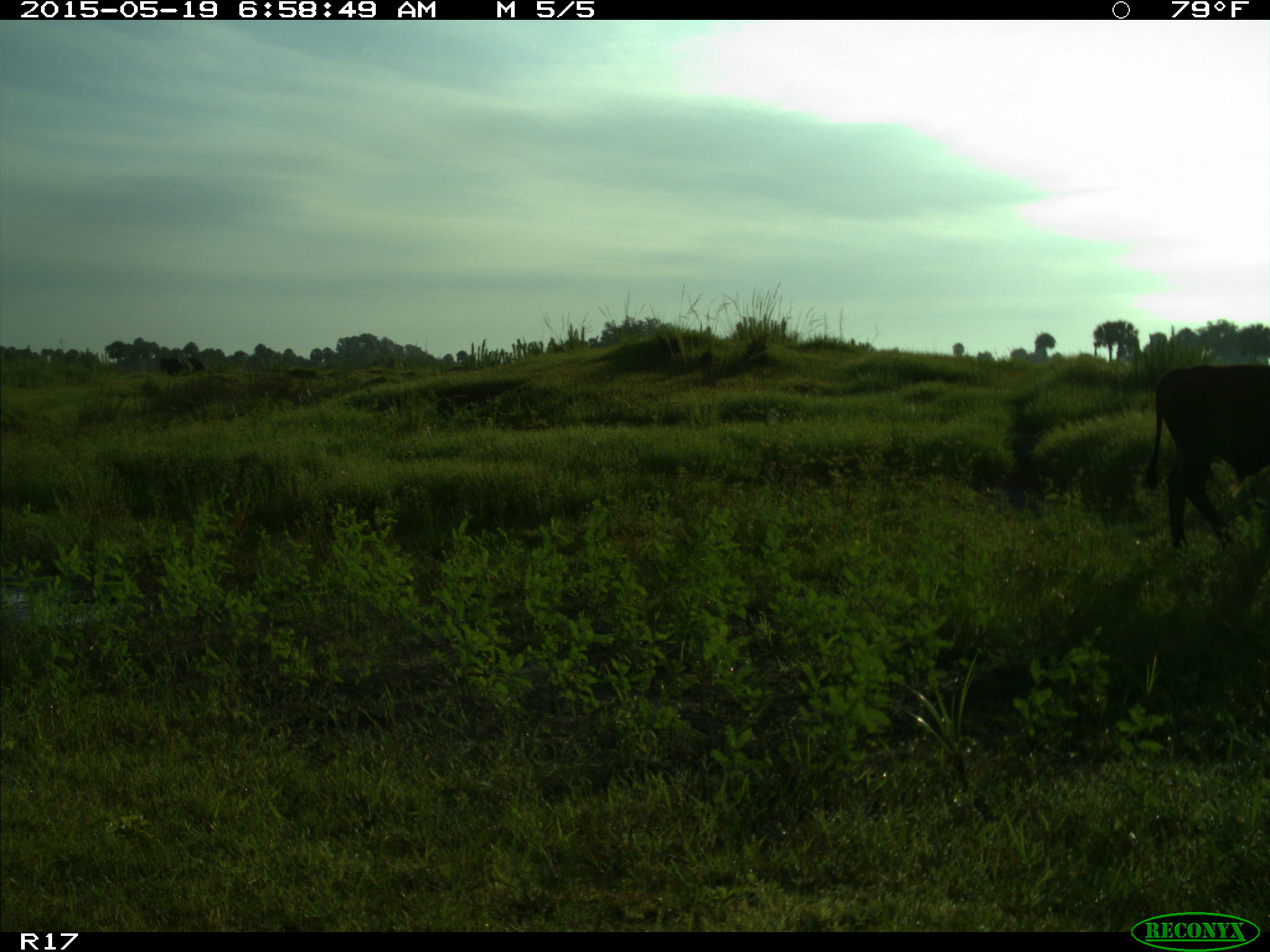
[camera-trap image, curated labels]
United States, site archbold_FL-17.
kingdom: Animalia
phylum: Chordata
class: Mammalia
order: Artiodactyla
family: Bovidae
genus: Bos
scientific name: Bos taurus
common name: domestic cow